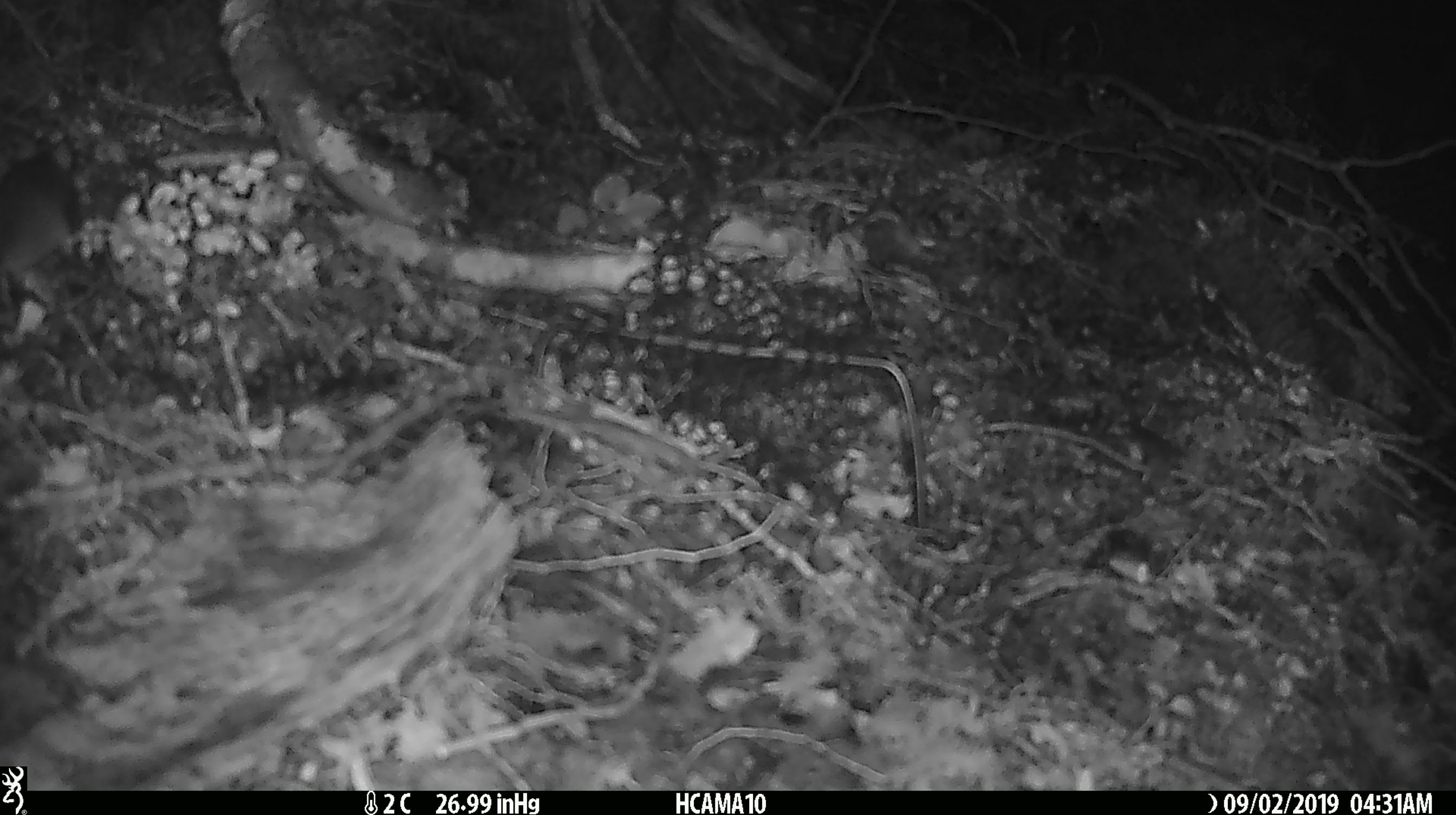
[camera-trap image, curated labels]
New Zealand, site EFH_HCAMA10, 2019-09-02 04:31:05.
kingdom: Animalia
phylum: Chordata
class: Mammalia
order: Rodentia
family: Muridae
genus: Mus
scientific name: Mus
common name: mouse